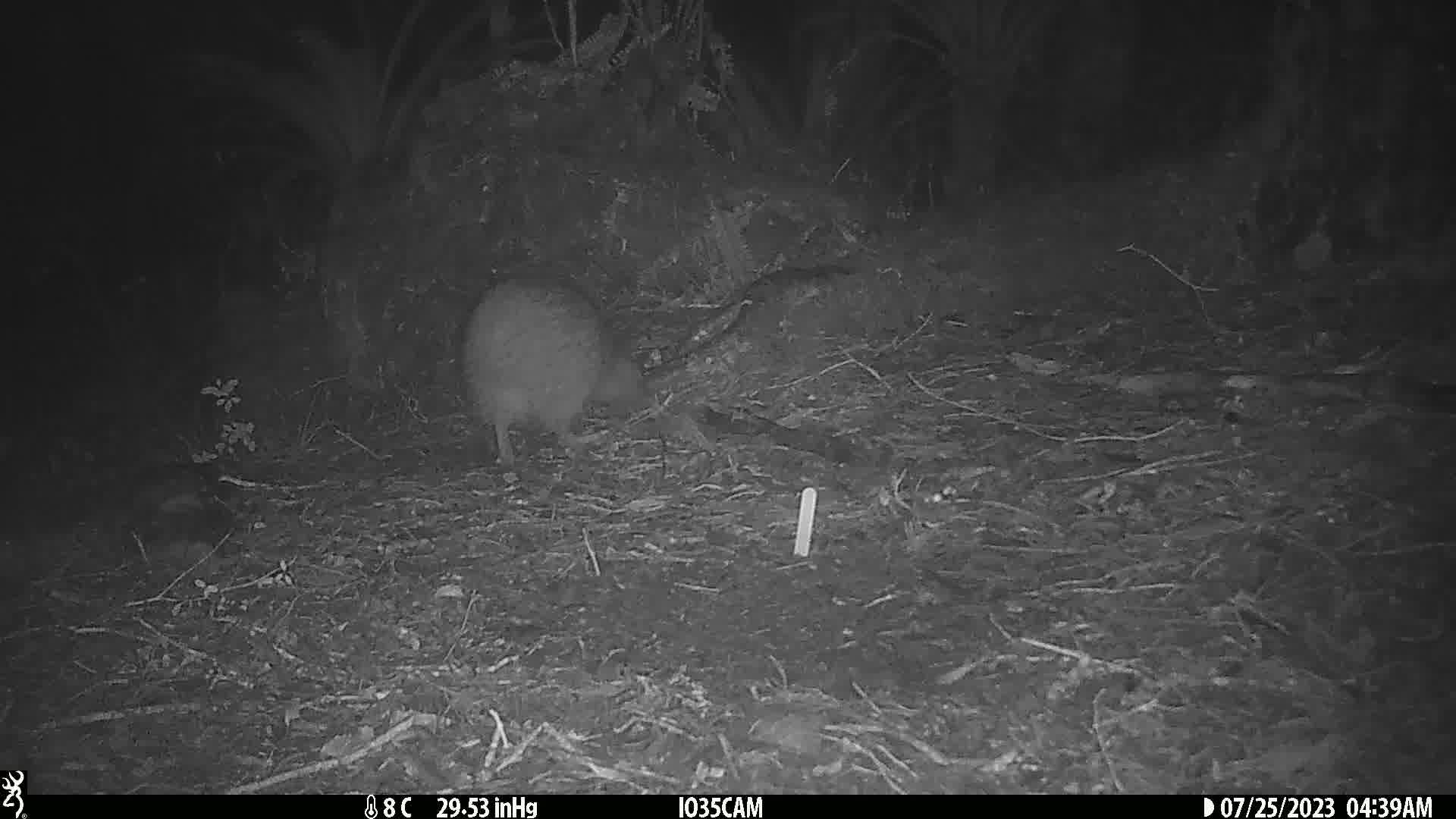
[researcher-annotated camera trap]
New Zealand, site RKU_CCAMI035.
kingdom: Animalia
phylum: Chordata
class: Aves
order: Apterygiformes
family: Apterygidae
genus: Apteryx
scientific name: Apteryx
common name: kiwi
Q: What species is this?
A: Kiwi (Apteryx).